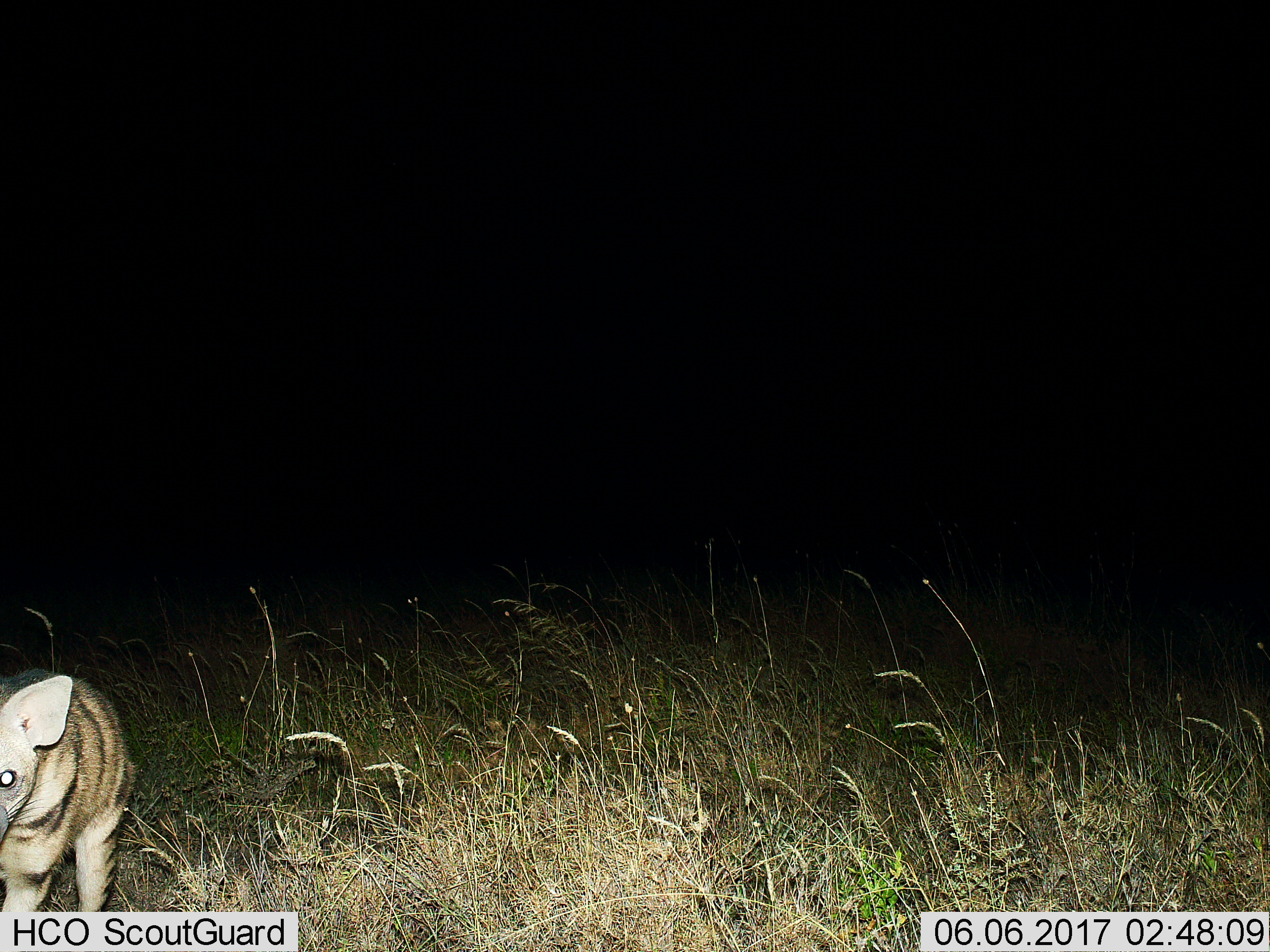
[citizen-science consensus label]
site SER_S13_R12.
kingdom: Animalia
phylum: Chordata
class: Mammalia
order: Carnivora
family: Hyaenidae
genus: Hyaena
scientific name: Hyaena hyaena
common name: striped hyena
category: hyenastriped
Hyenastriped (striped hyena) (Hyaena hyaena), count 1. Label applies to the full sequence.